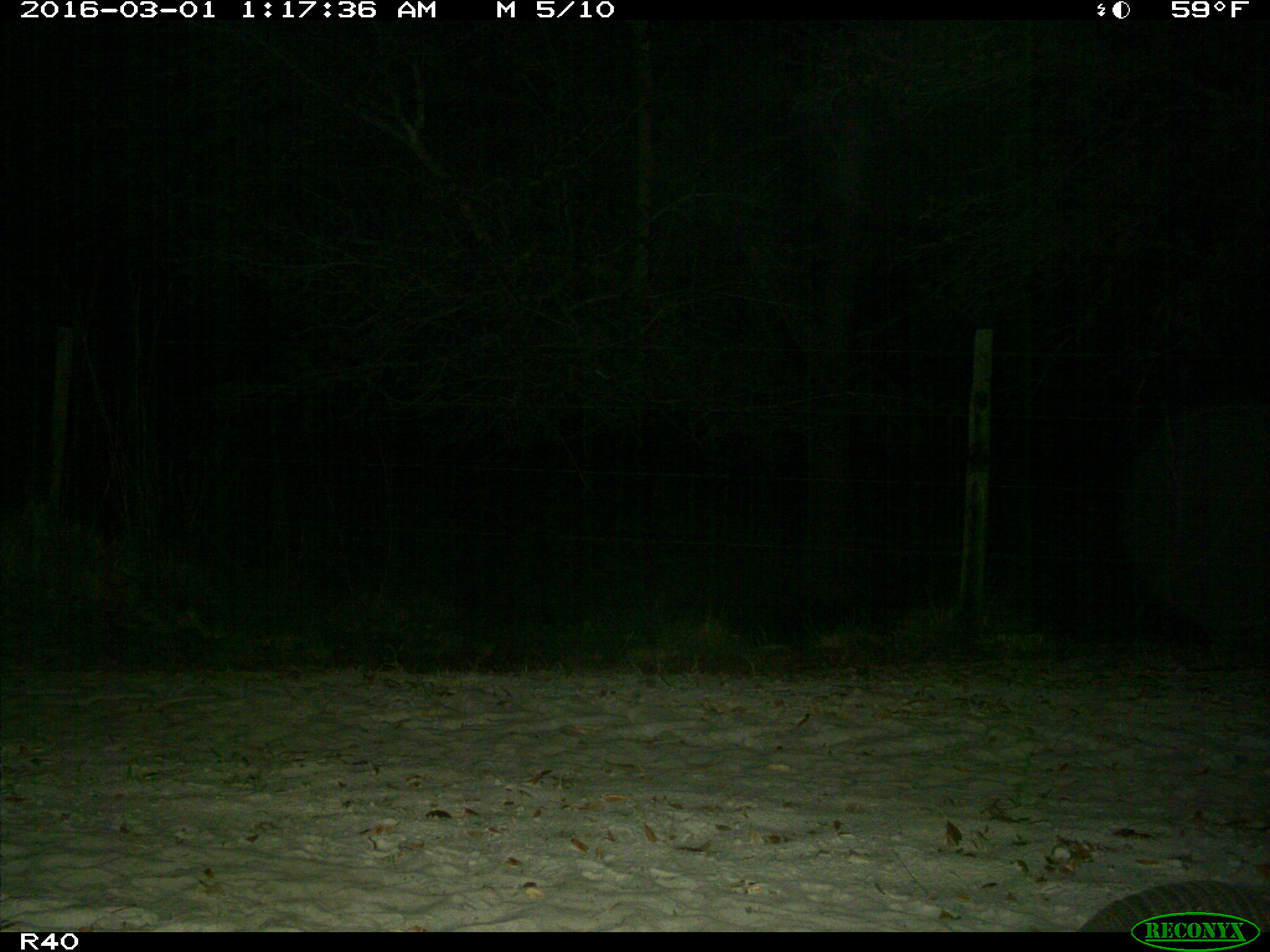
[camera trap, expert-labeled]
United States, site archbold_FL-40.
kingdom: Animalia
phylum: Chordata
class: Mammalia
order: Cingulata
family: Dasypodidae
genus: Dasypus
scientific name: Dasypus novemcinctus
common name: nine-banded armadillo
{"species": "Dasypus novemcinctus (nine-banded armadillo)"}